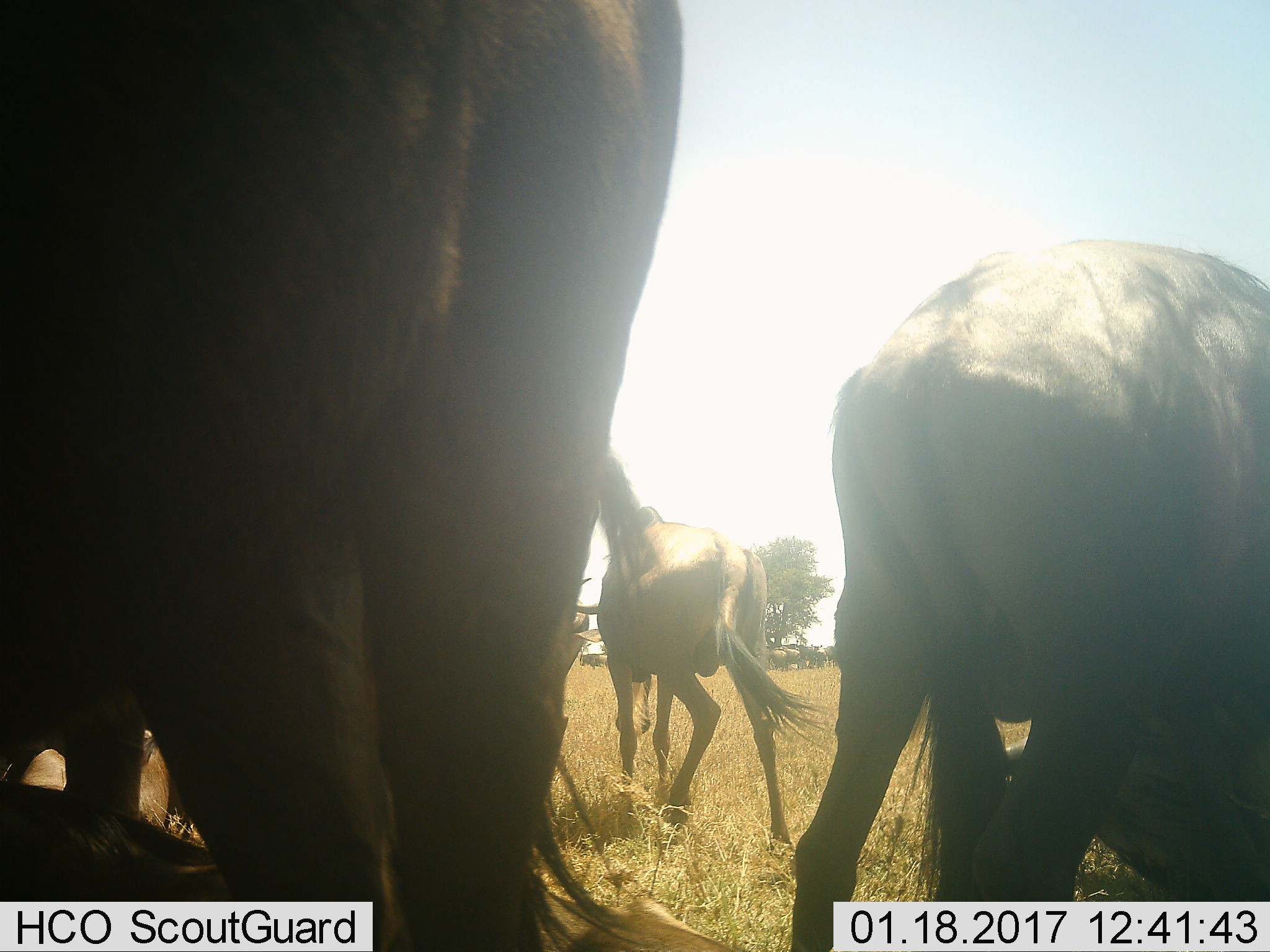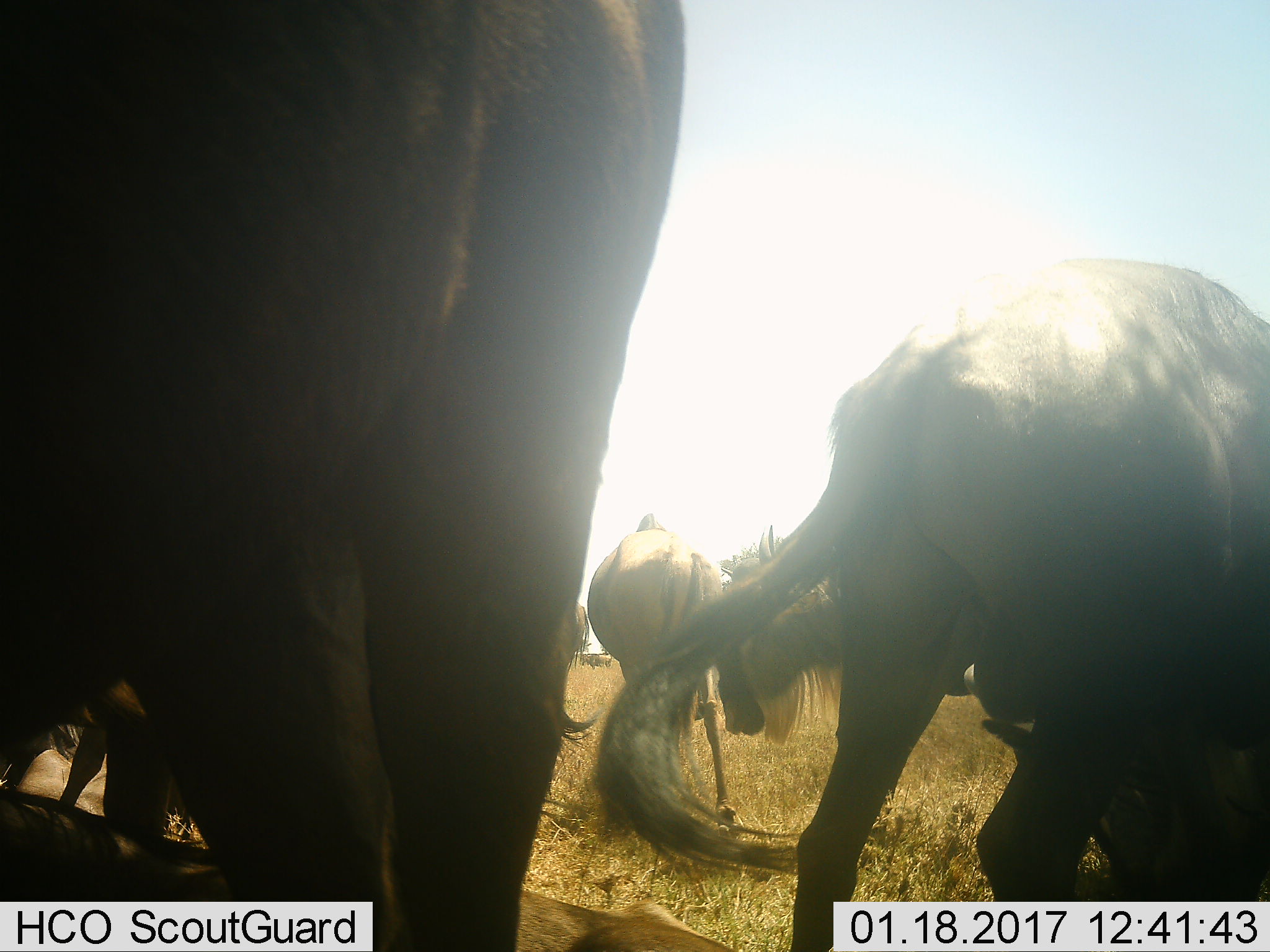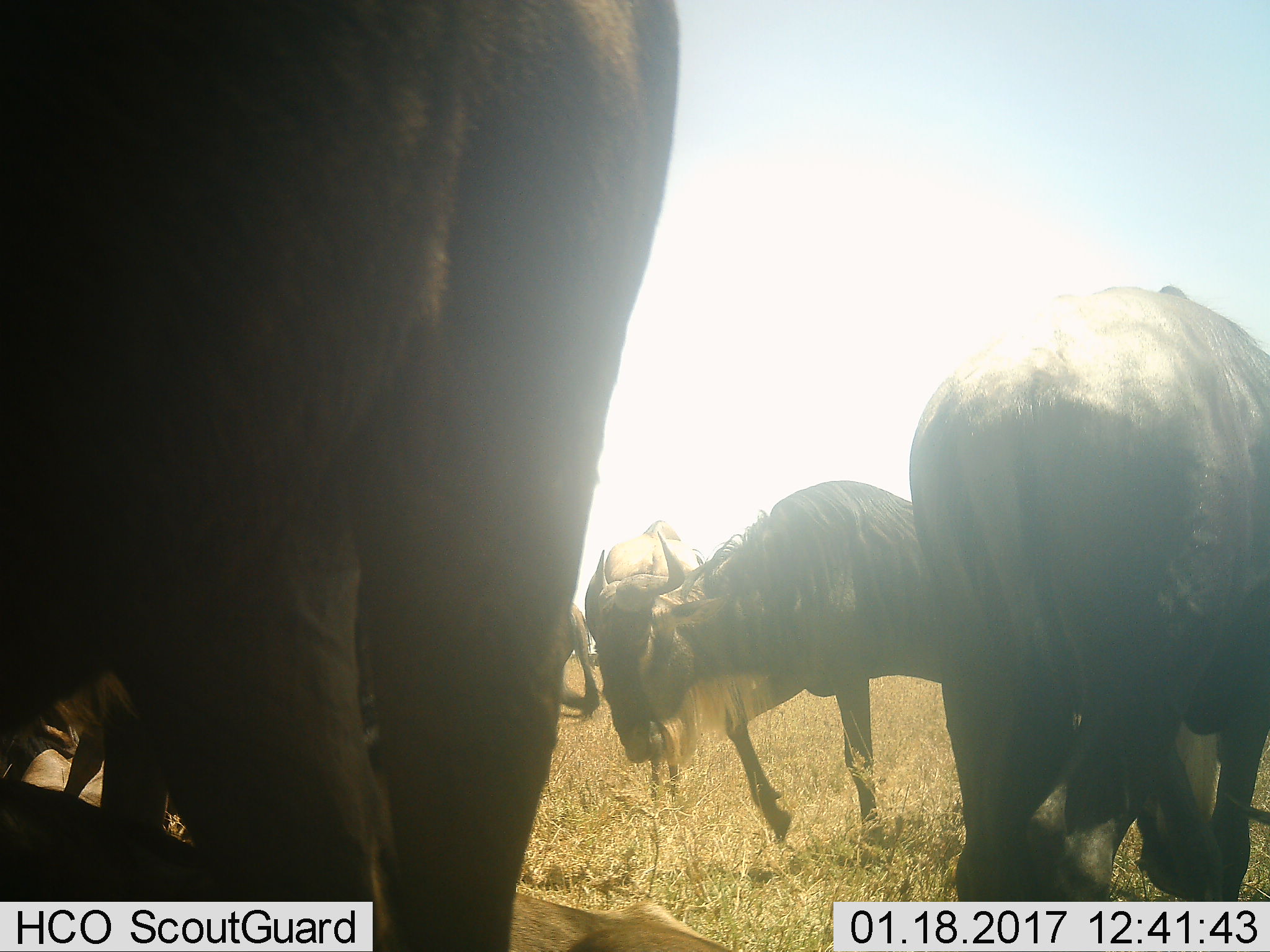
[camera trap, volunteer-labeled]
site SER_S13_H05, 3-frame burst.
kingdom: Animalia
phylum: Chordata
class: Mammalia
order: Artiodactyla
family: Bovidae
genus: Connochaetes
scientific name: Connochaetes taurinus taurinus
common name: blue wildebeest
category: wildebeestblue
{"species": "wildebeestblue (blue wildebeest) (Connochaetes taurinus taurinus)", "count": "11-50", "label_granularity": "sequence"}